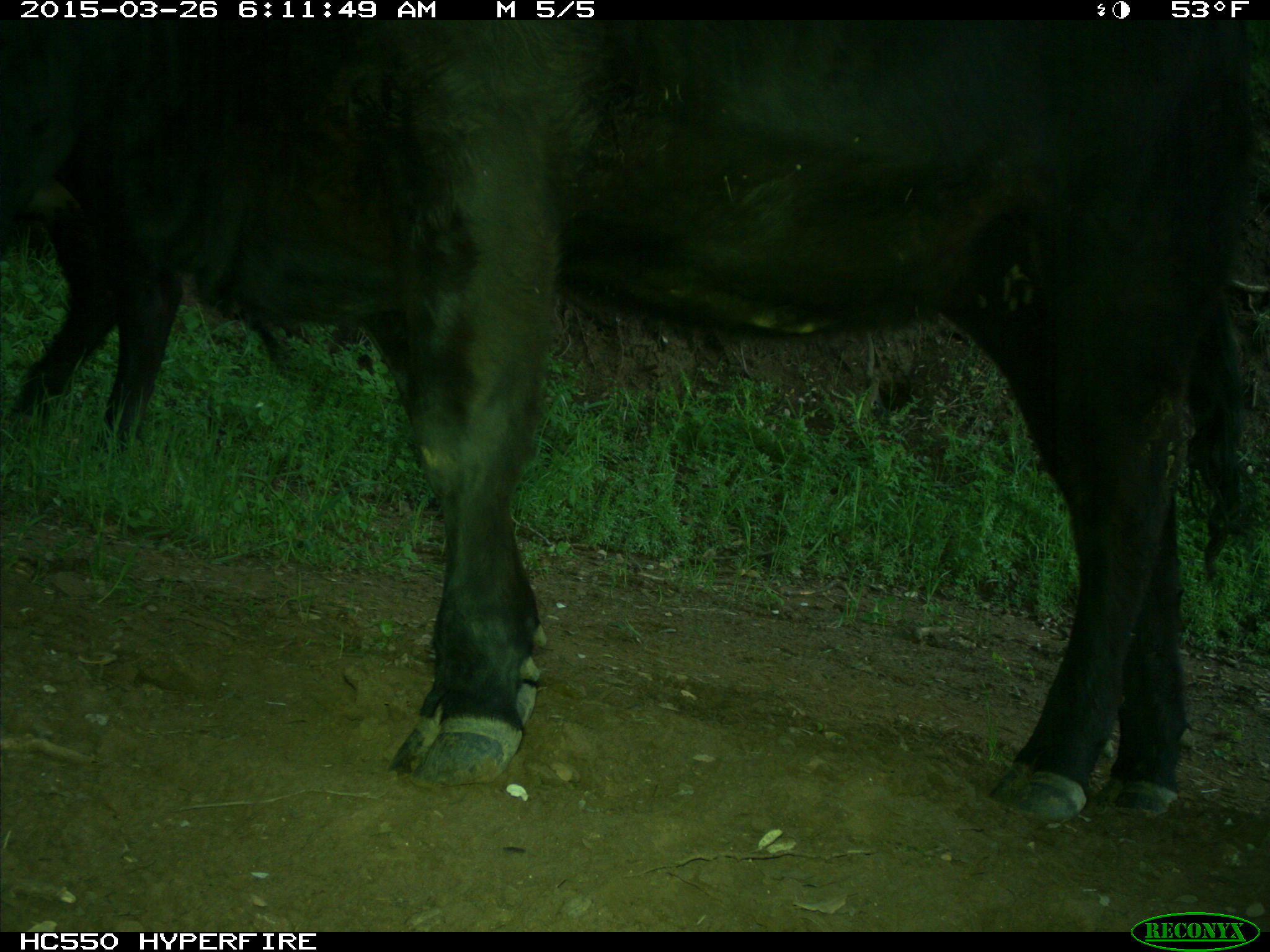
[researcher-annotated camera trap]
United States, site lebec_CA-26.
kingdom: Animalia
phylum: Chordata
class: Mammalia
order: Artiodactyla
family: Bovidae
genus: Bos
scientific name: Bos taurus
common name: domestic cow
Bos taurus (domestic cow).